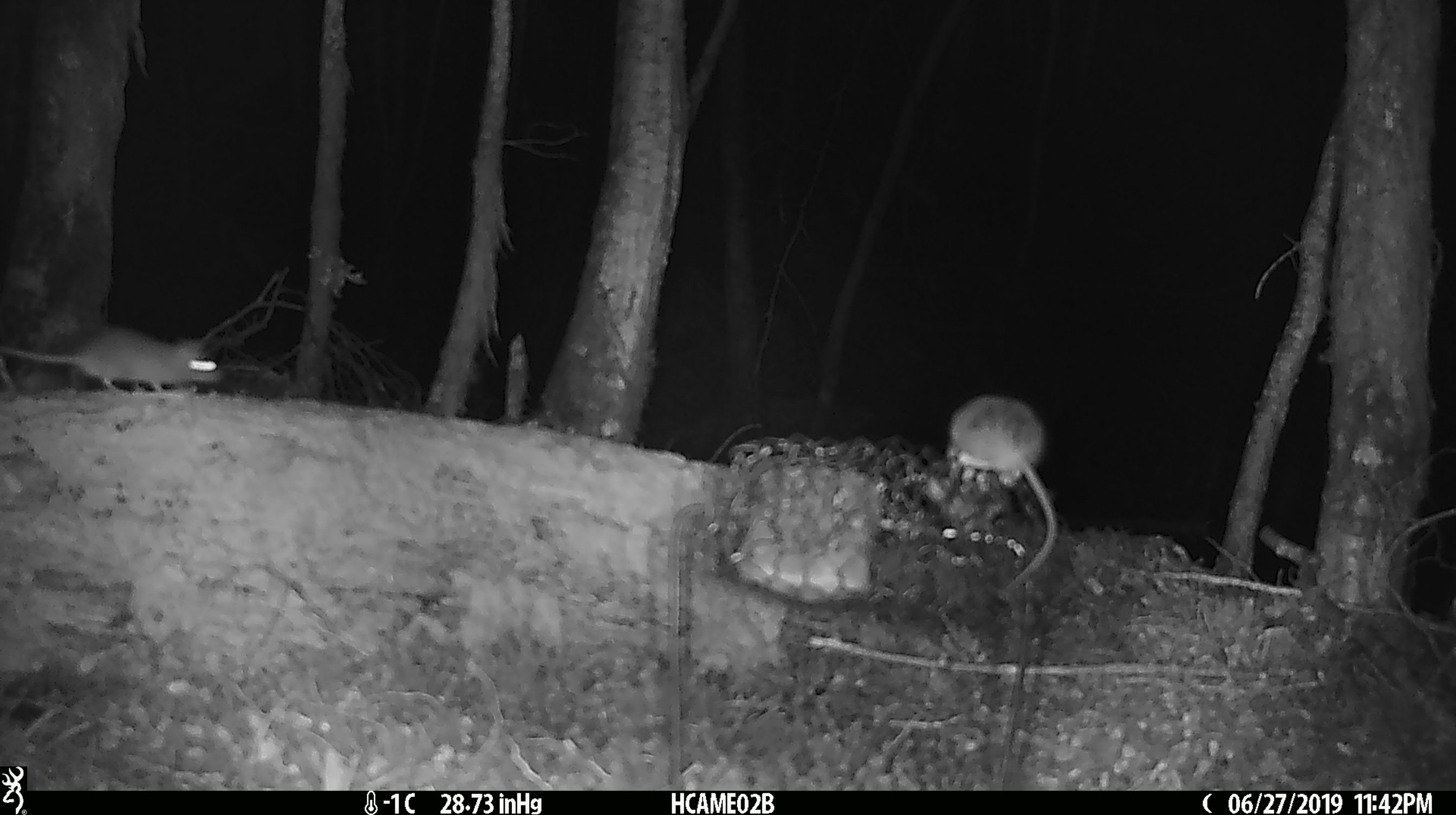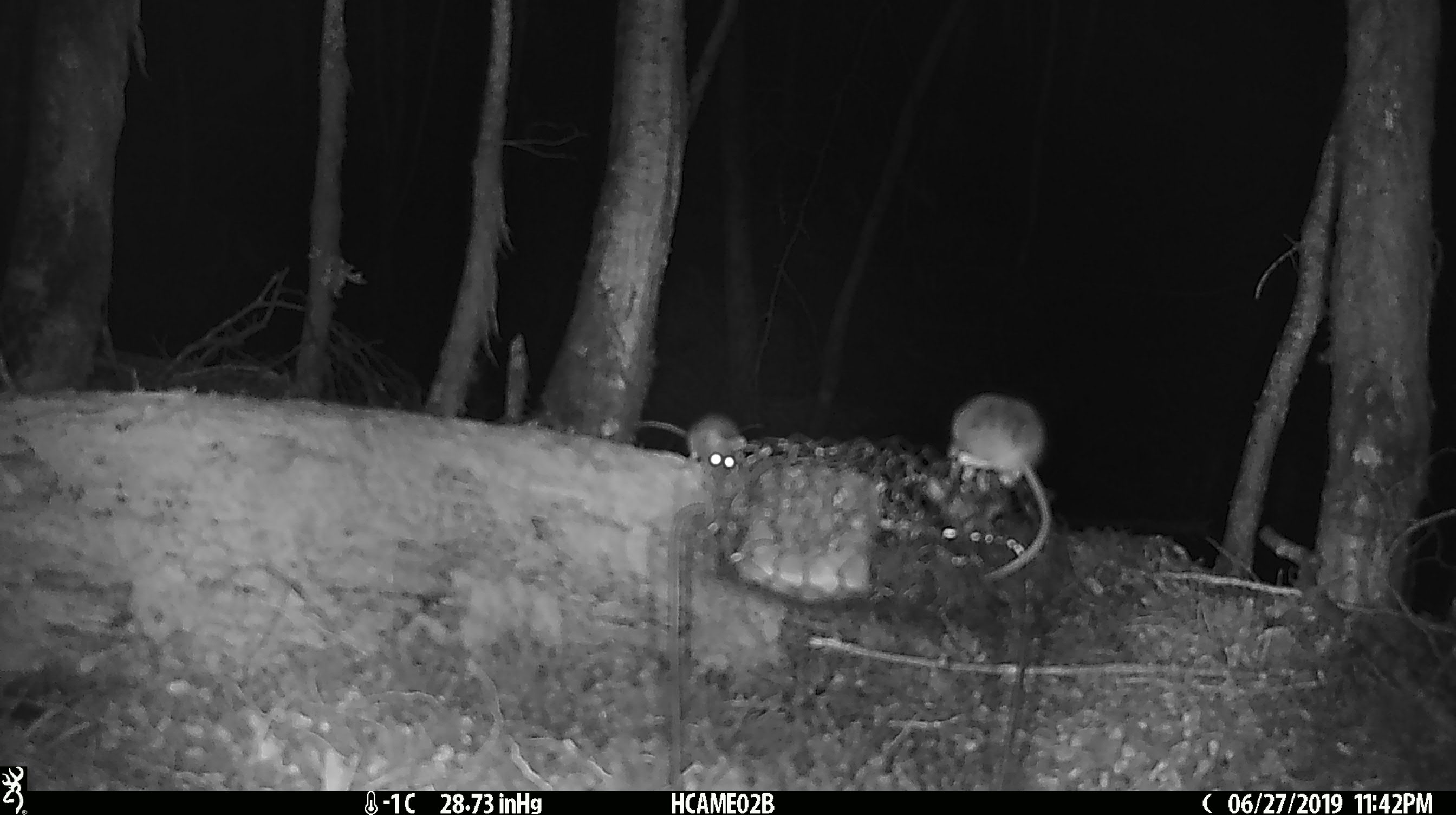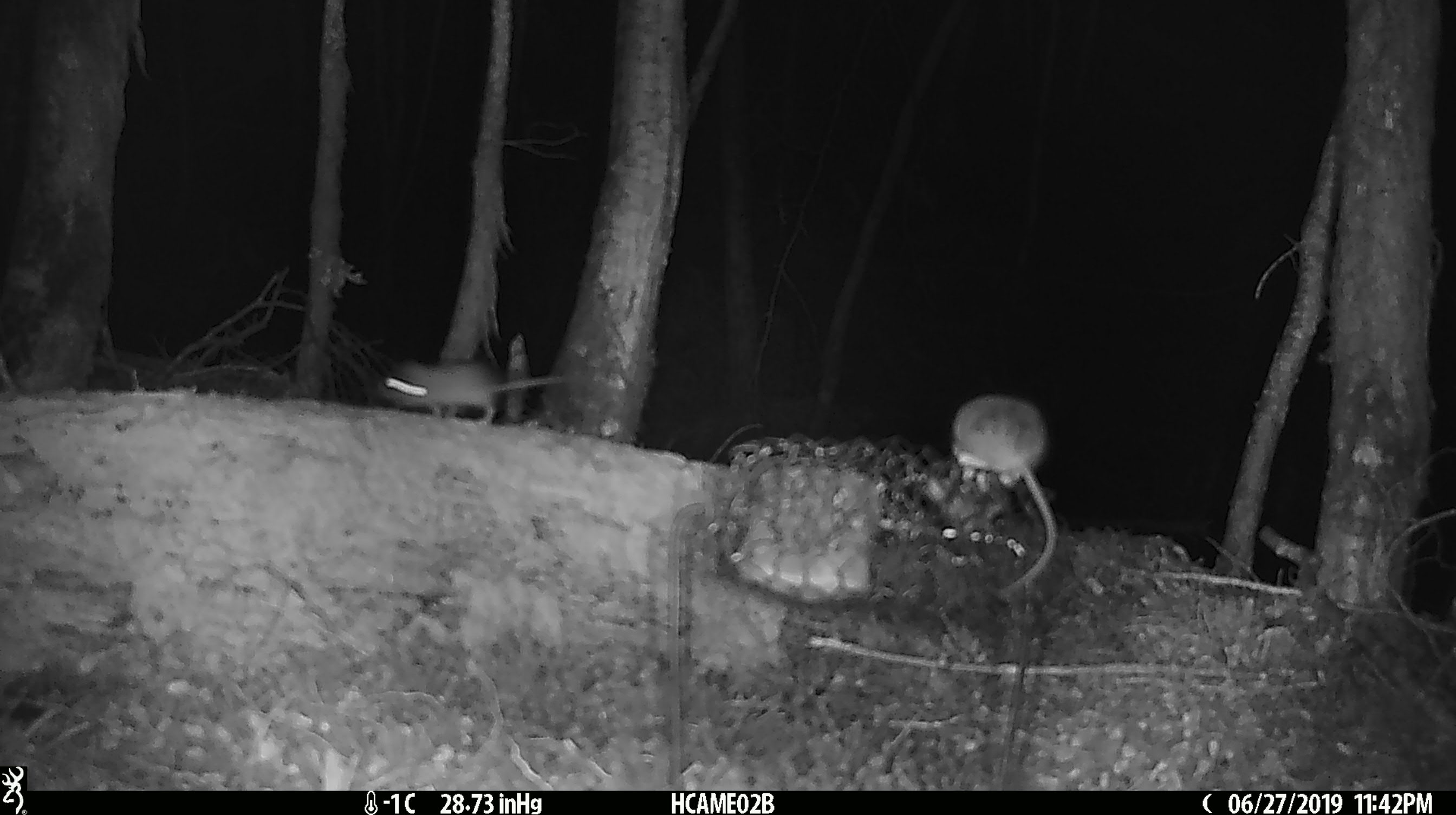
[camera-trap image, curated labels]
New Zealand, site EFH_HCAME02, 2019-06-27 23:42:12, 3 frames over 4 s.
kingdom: Animalia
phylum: Chordata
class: Mammalia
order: Rodentia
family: Muridae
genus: Mus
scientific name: Mus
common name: mouse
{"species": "mouse (Mus)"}